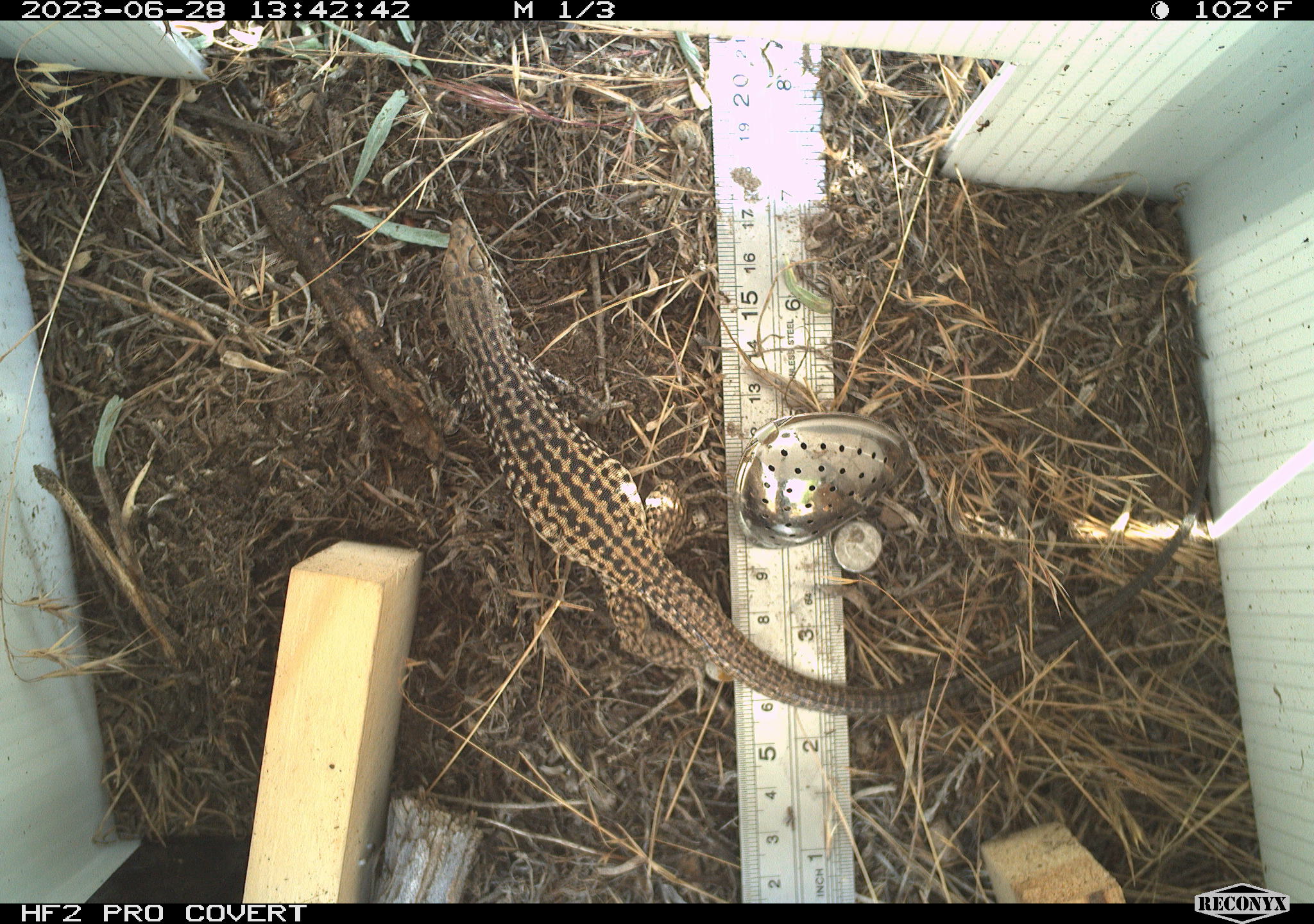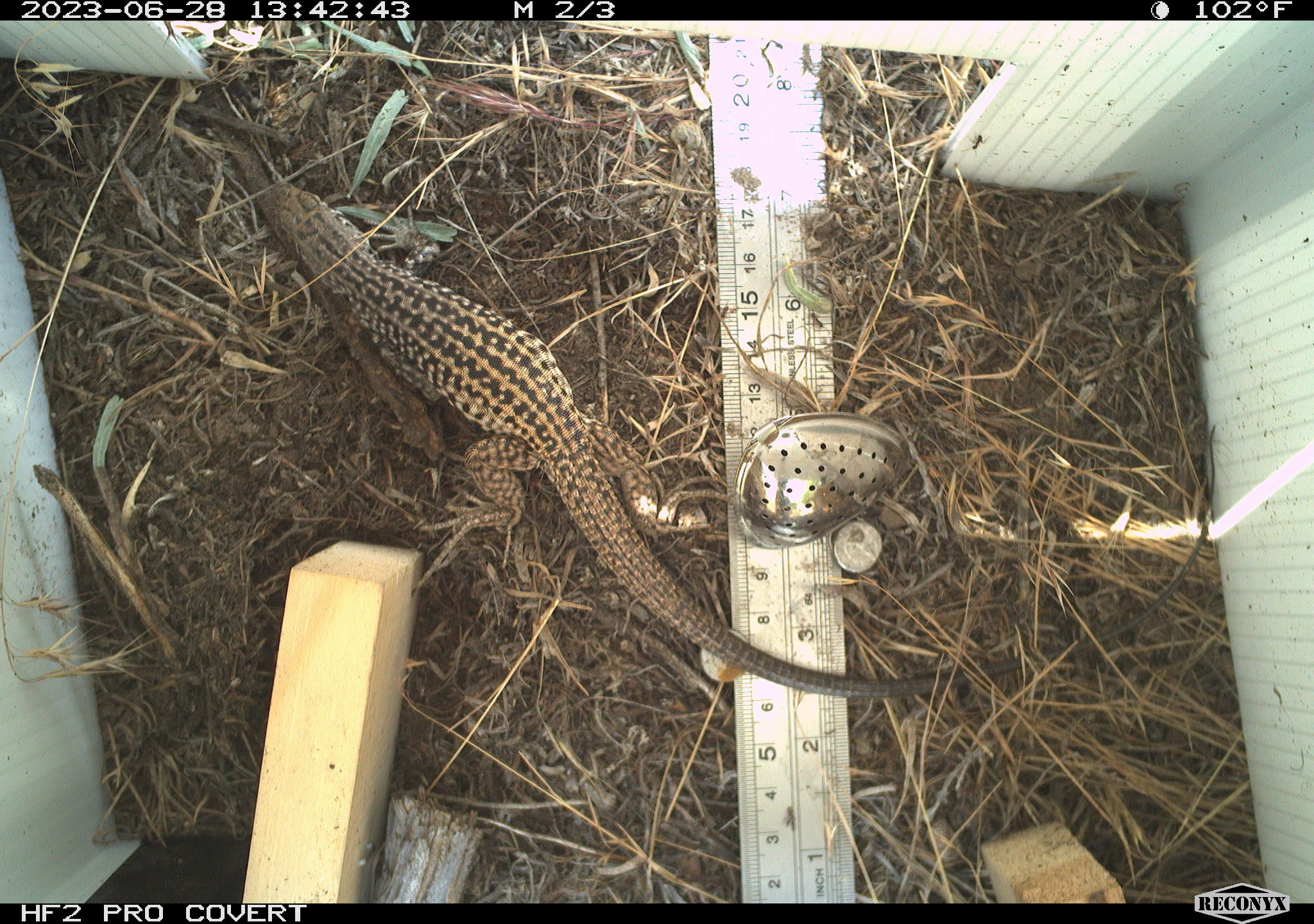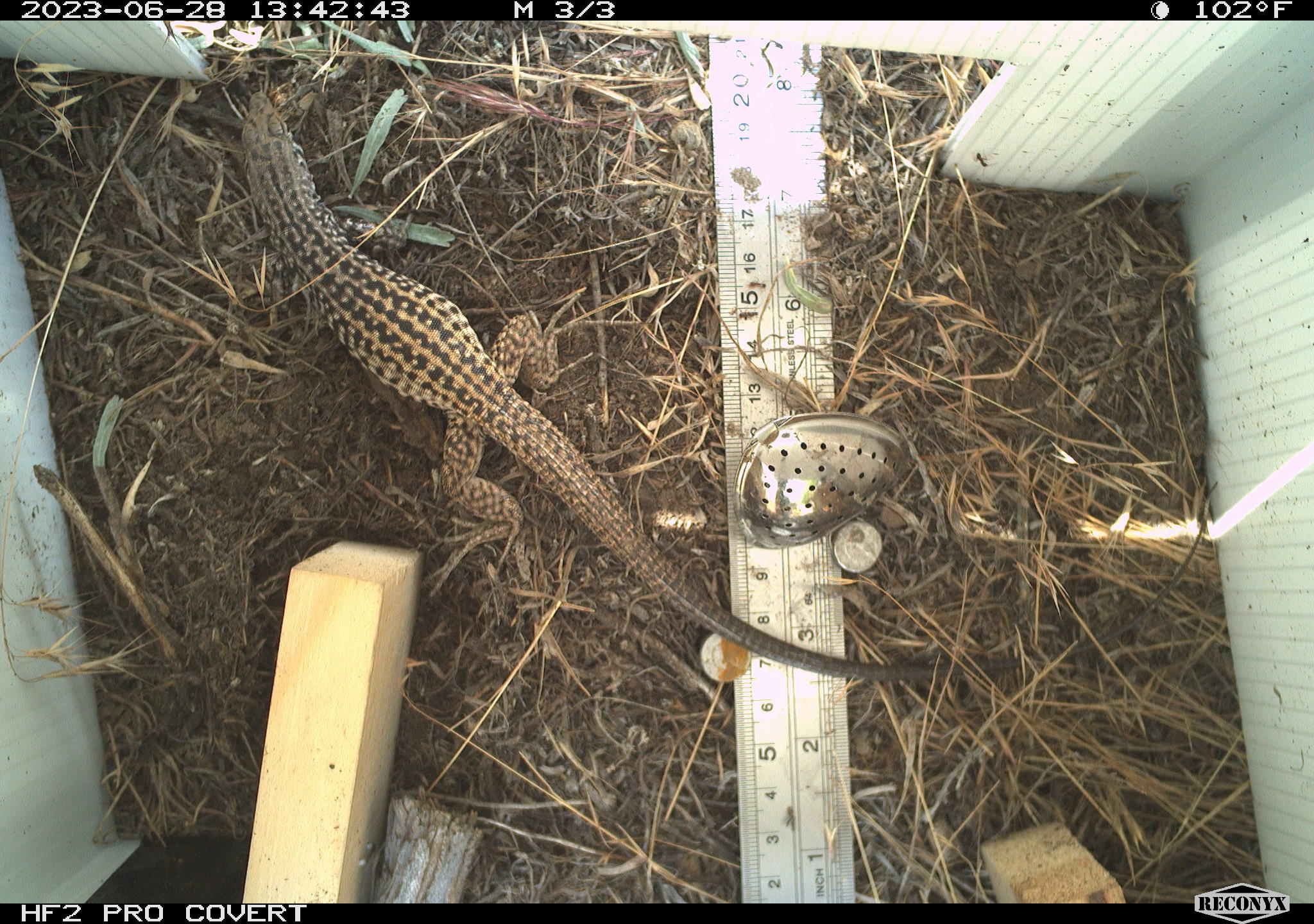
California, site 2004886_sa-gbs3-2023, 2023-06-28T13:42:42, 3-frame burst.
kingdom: Animalia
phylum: Chordata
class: Reptilia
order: Squamata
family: Teiidae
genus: Aspidoscelis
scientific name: Aspidoscelis tigris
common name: western whiptail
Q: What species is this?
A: Western whiptail (Aspidoscelis tigris).